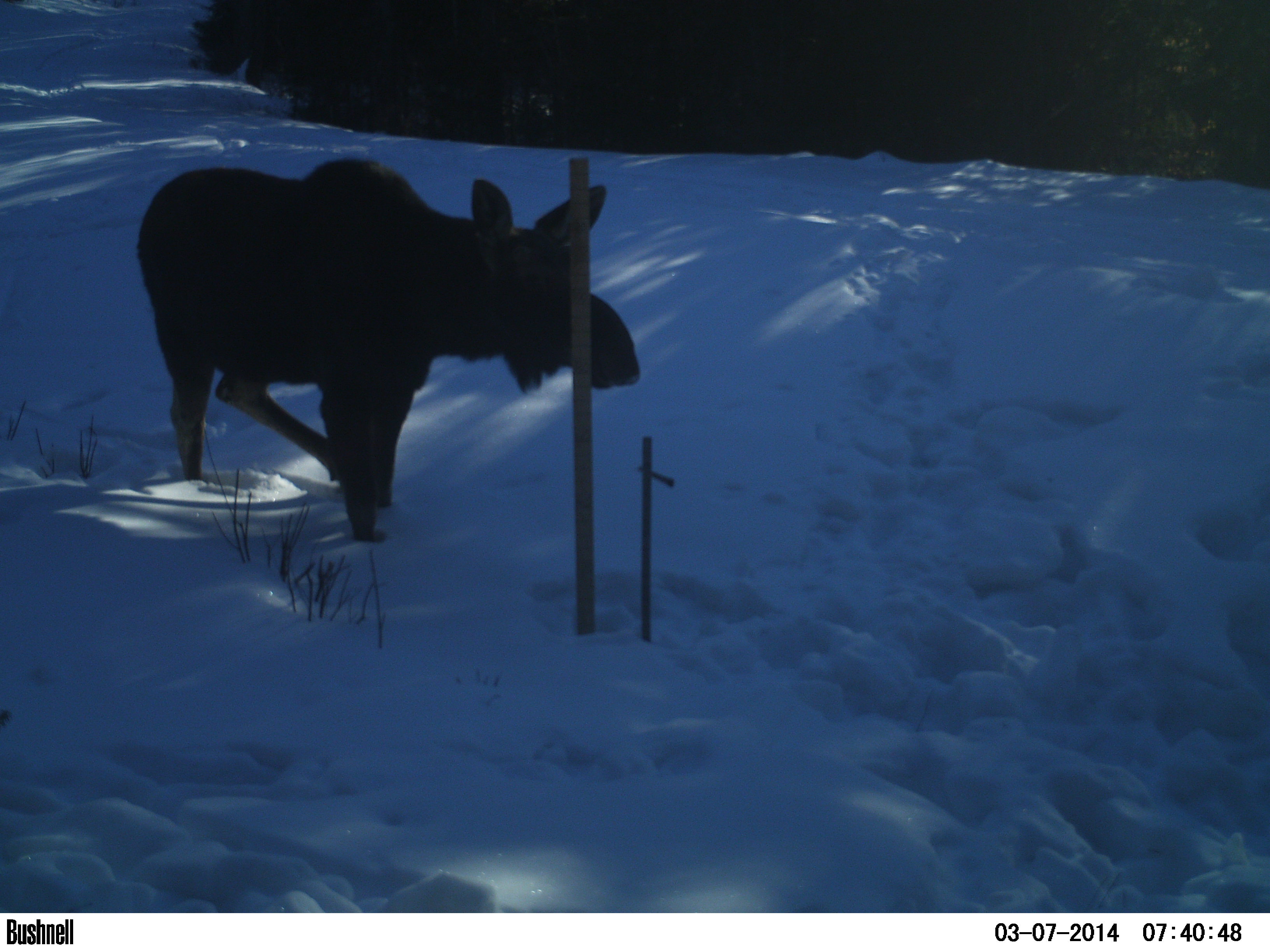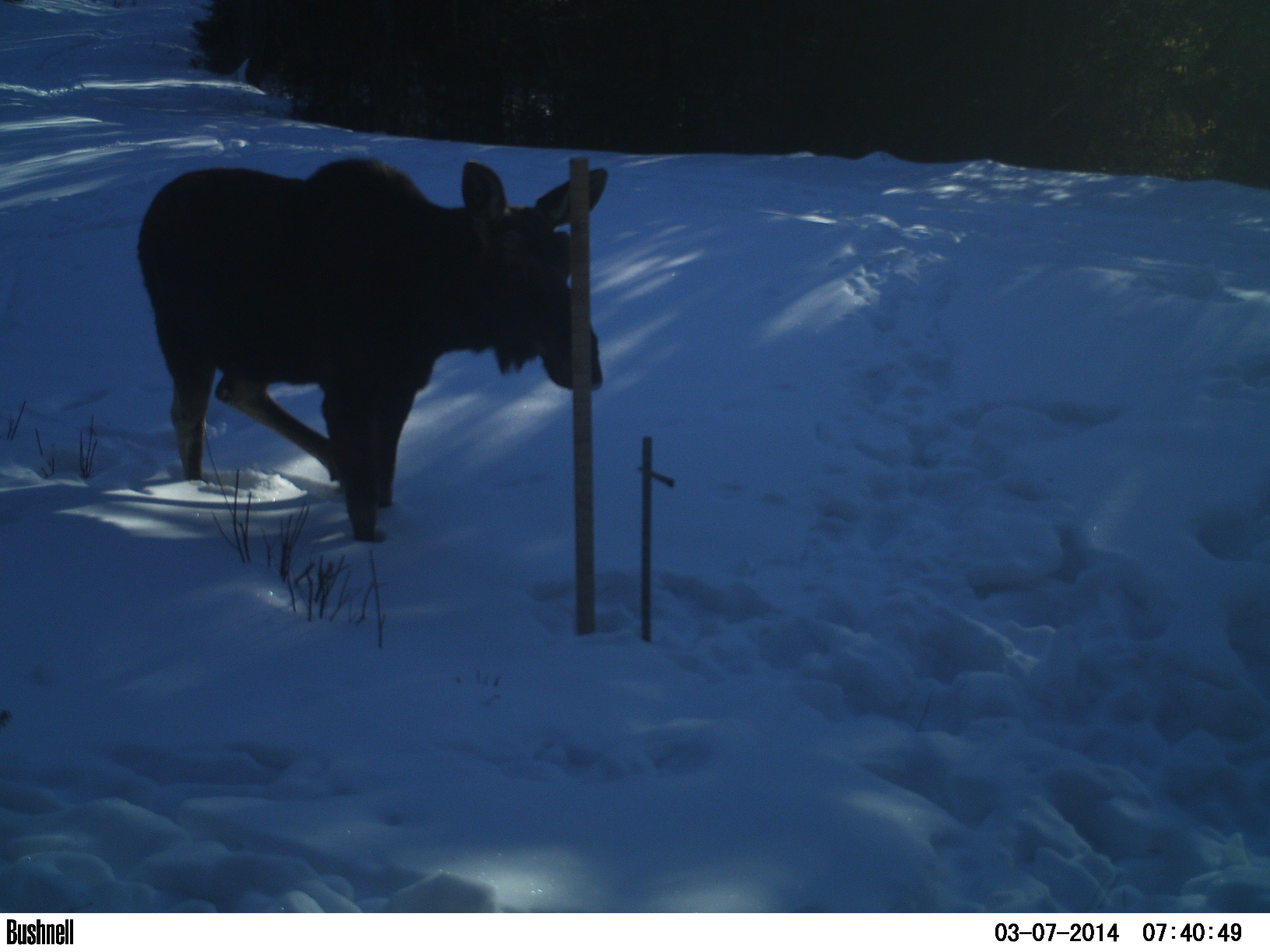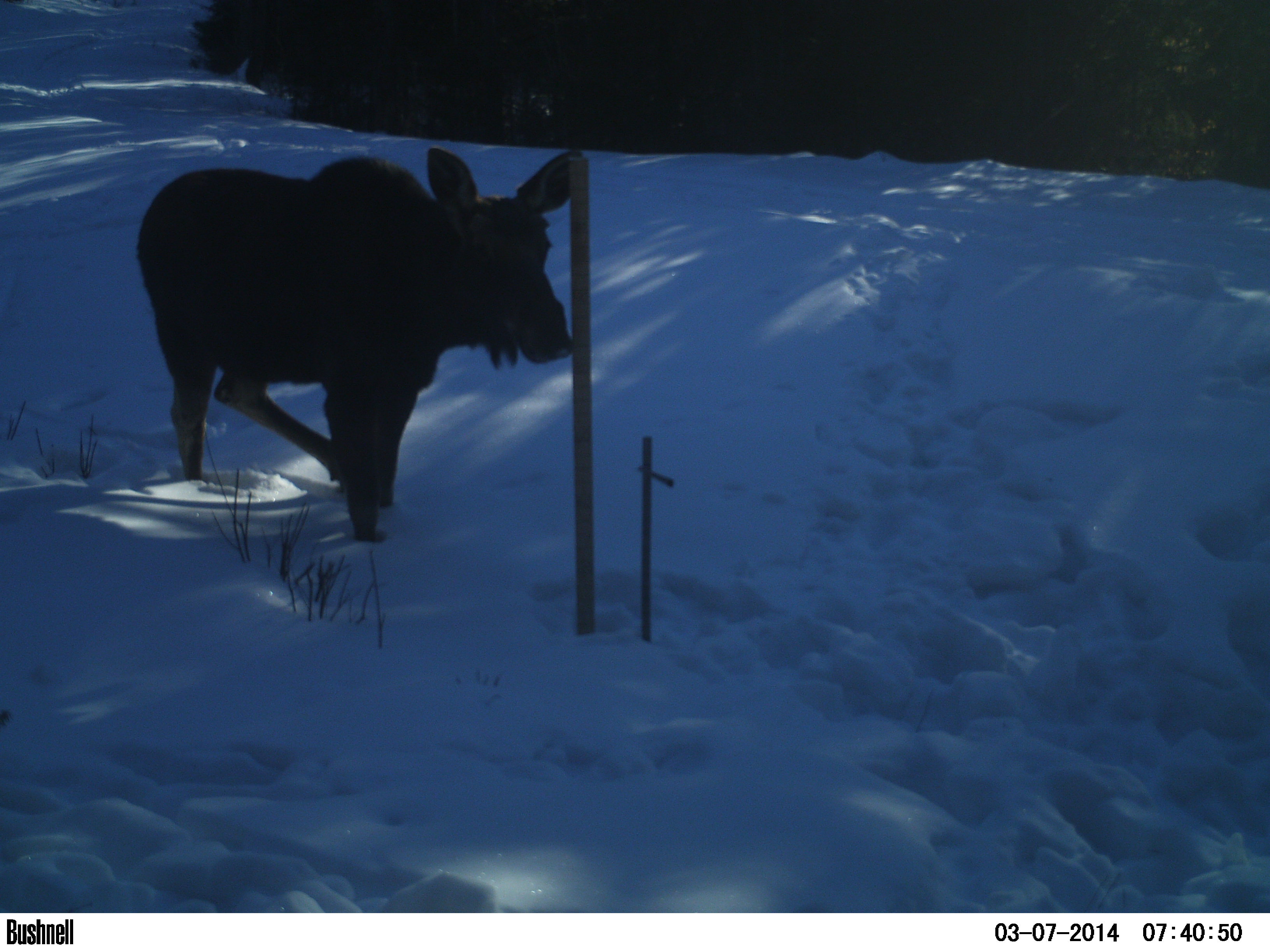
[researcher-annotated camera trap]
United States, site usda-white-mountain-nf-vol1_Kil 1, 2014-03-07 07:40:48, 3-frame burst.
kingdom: Animalia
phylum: Chordata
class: Mammalia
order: Artiodactyla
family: Cervidae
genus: Alces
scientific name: Alces alces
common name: moose